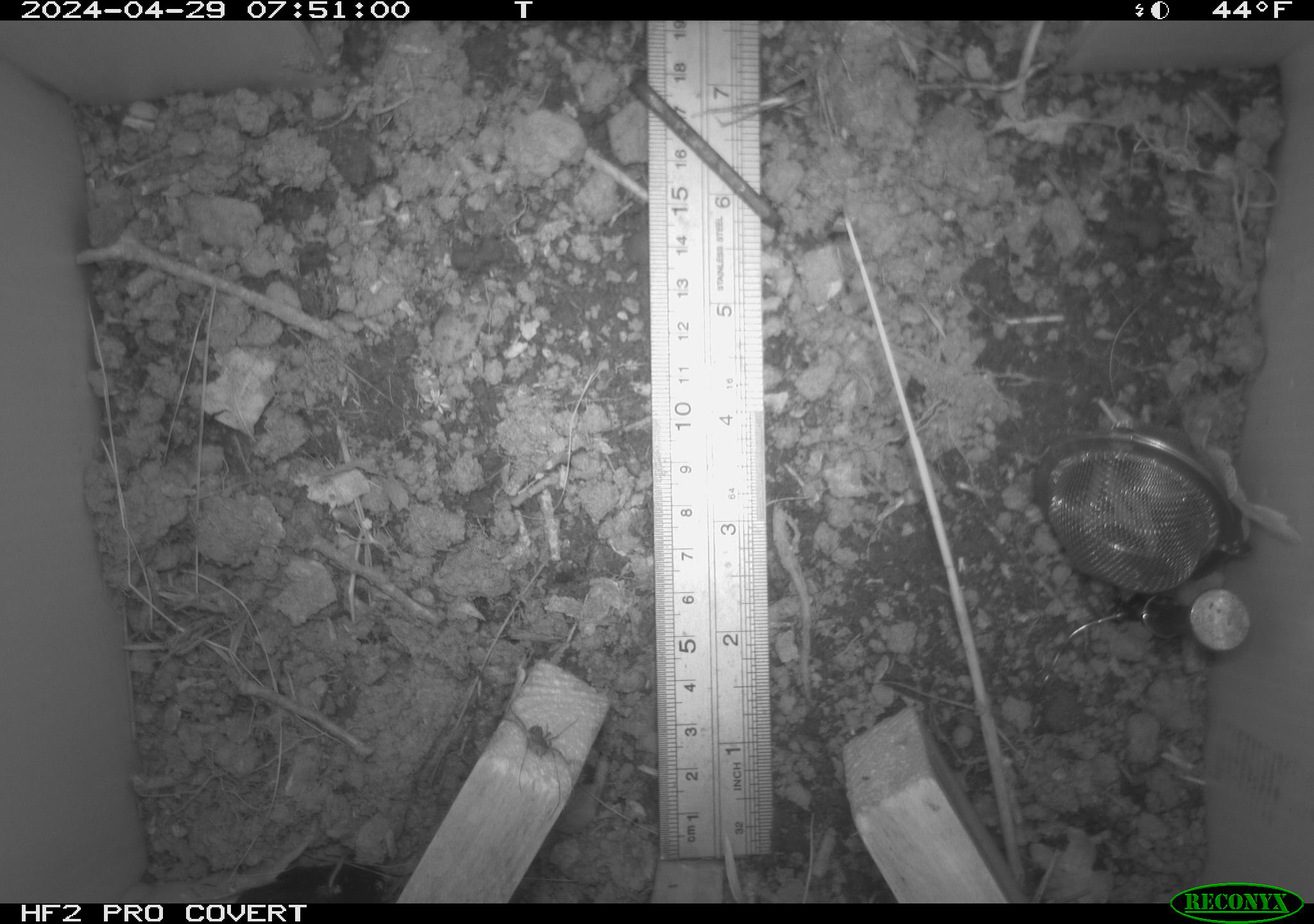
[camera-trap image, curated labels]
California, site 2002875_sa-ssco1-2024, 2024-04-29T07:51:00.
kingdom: Animalia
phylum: Arthropoda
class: Arachnida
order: Araneae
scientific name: Araneae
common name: spider